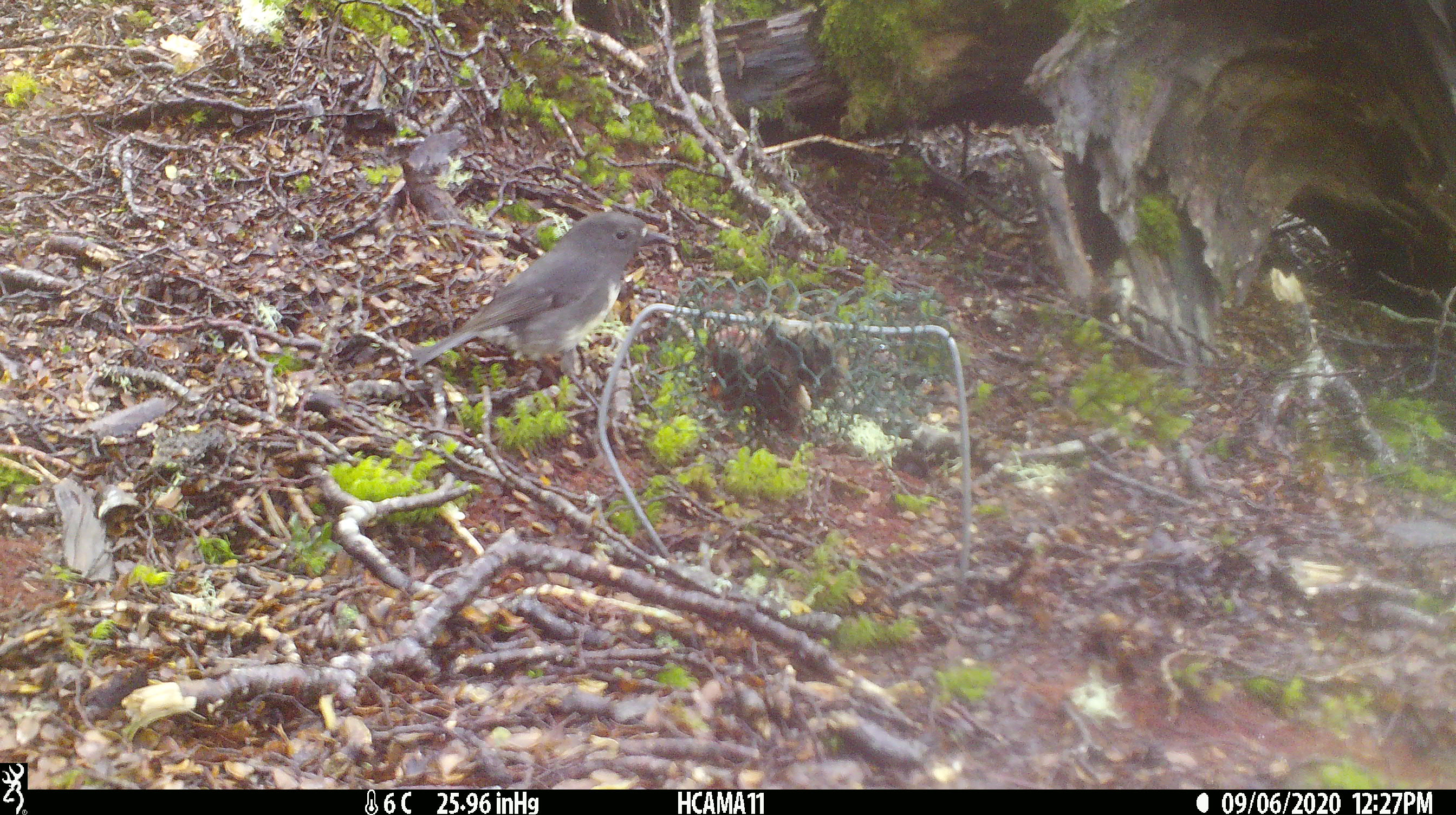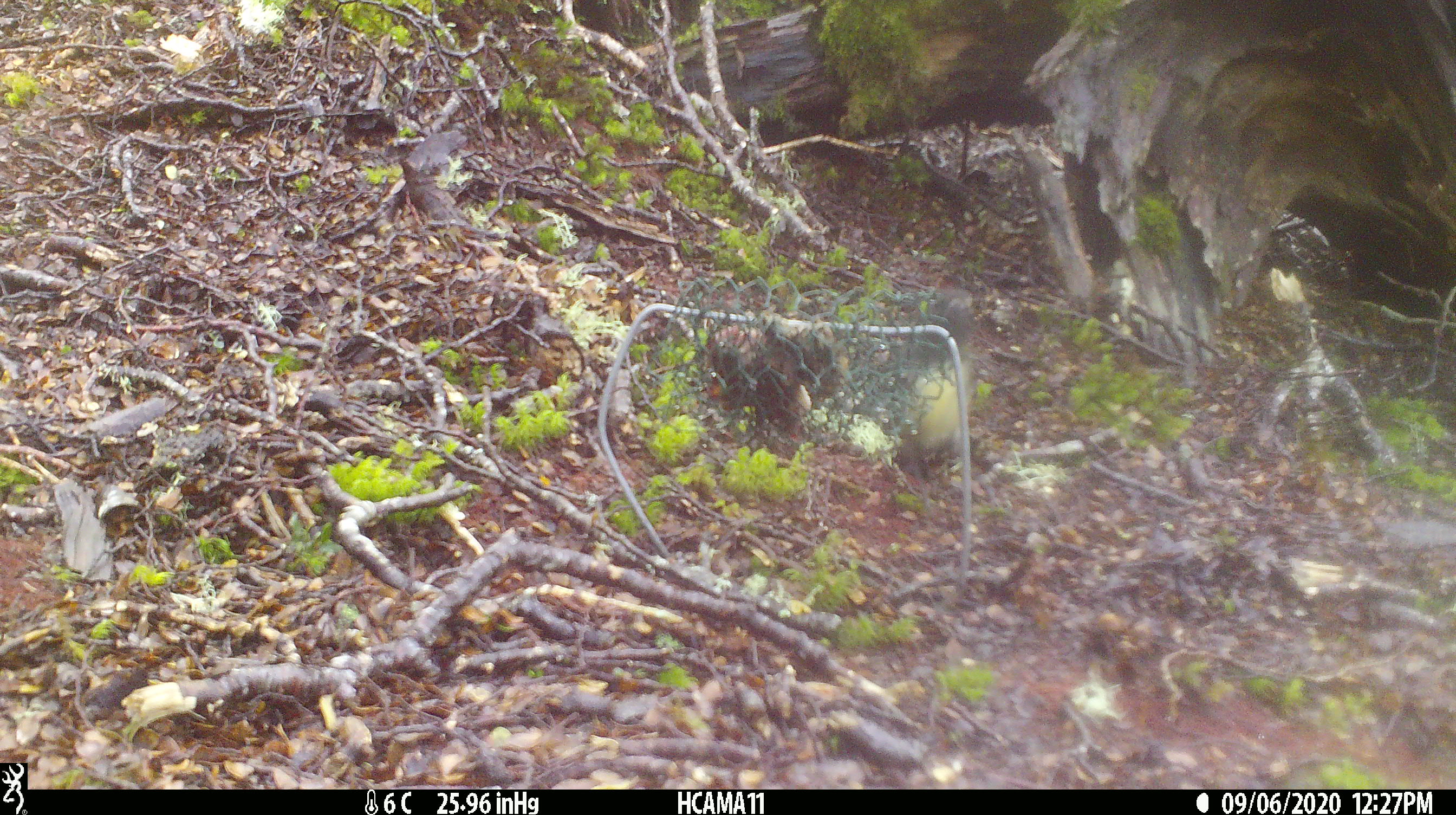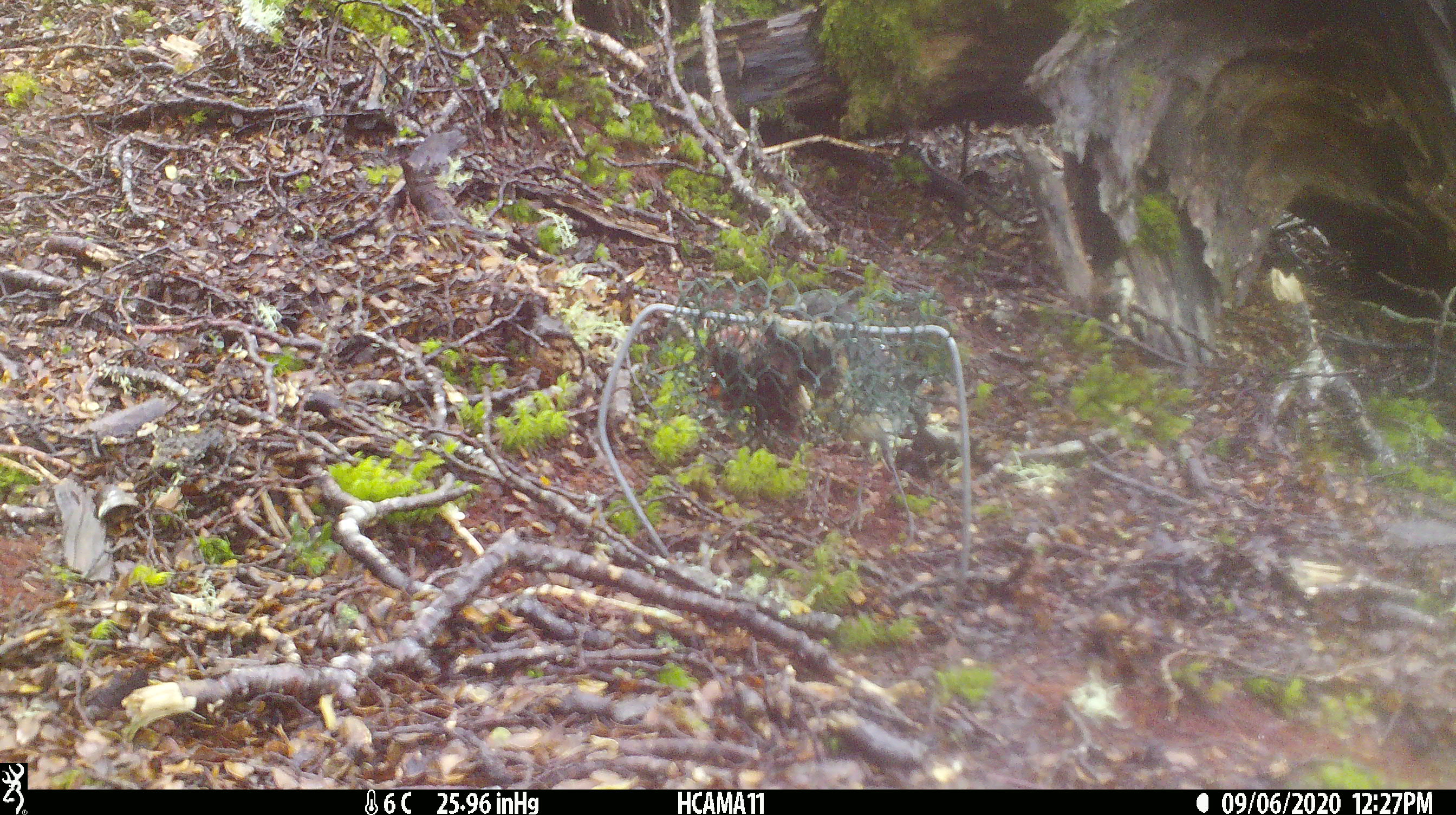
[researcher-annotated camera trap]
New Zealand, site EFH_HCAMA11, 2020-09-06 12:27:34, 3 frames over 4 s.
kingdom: Animalia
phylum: Chordata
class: Aves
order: Passeriformes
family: Petroicidae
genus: Petroica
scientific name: Petroica australis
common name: new zealand robin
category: robin